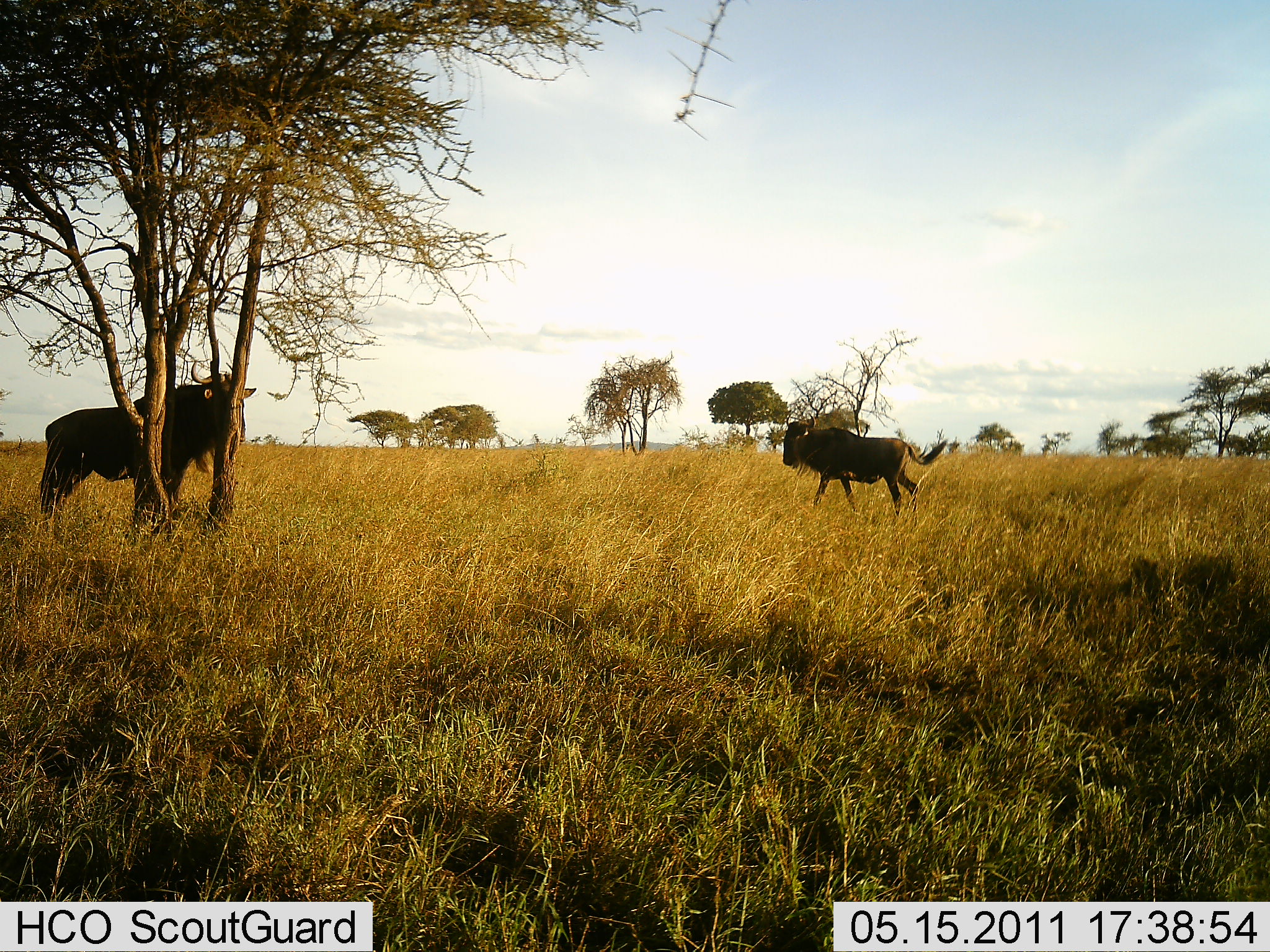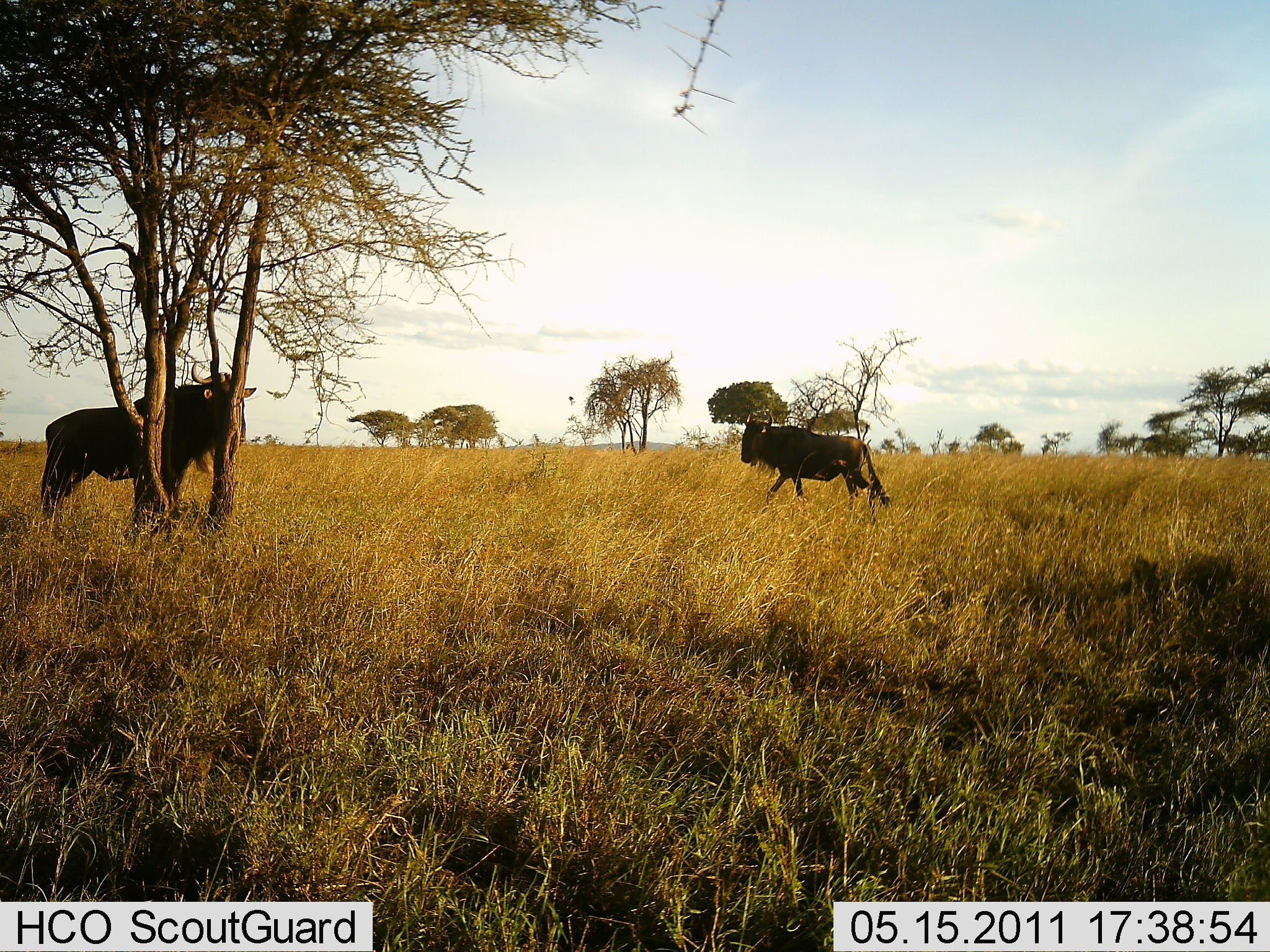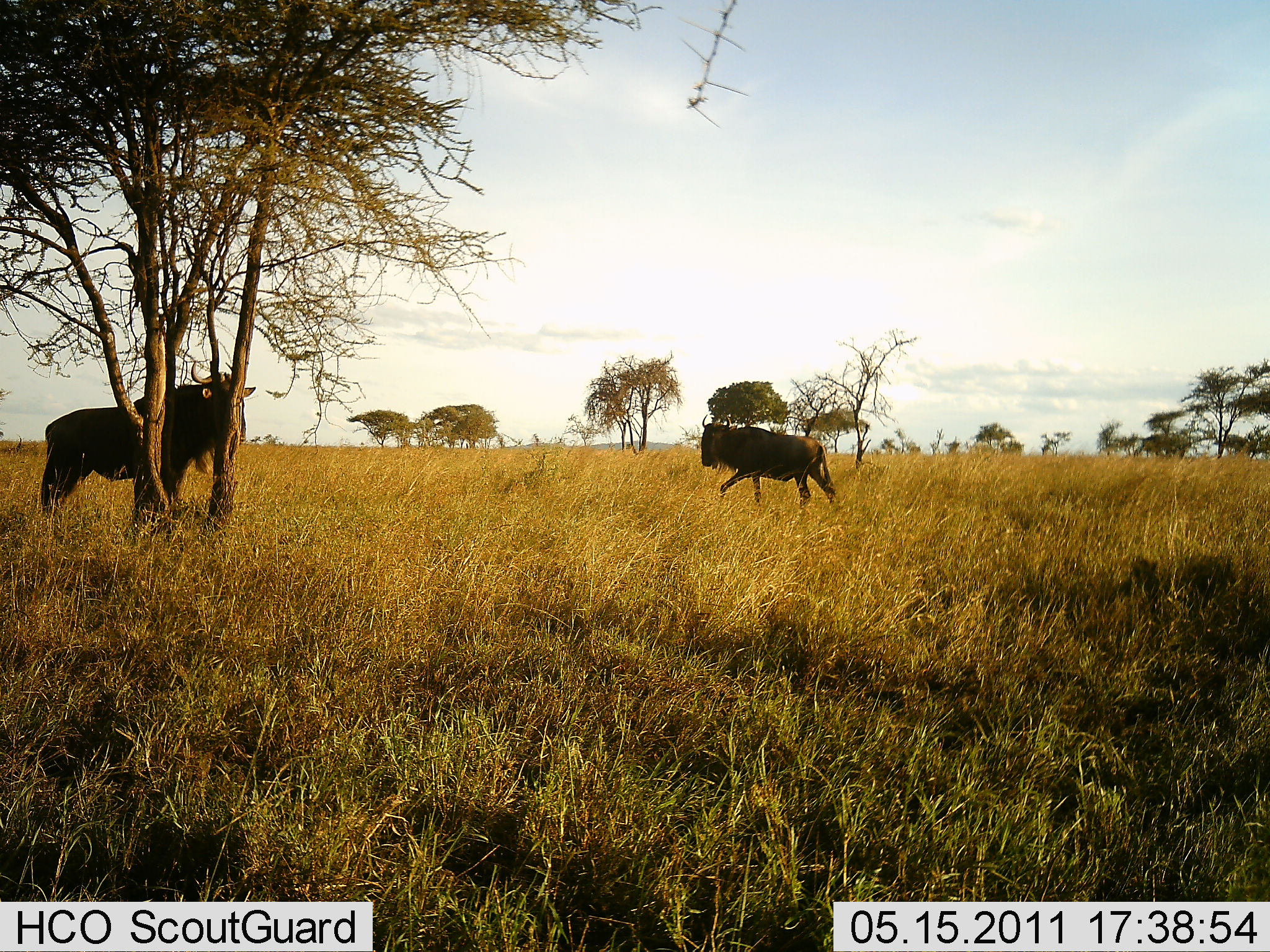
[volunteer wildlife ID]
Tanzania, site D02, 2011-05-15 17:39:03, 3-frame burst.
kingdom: Animalia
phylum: Chordata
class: Mammalia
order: Artiodactyla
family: Bovidae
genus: Connochaetes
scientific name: Connochaetes taurinus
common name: blue wildebeest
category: wildebeest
Wildebeest (blue wildebeest) (Connochaetes taurinus), count 2. Behavior (volunteer vote fractions): standing 70%, resting 0%, moving 90%, interacting 0%. Young present (vote fraction): 0%. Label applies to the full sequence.